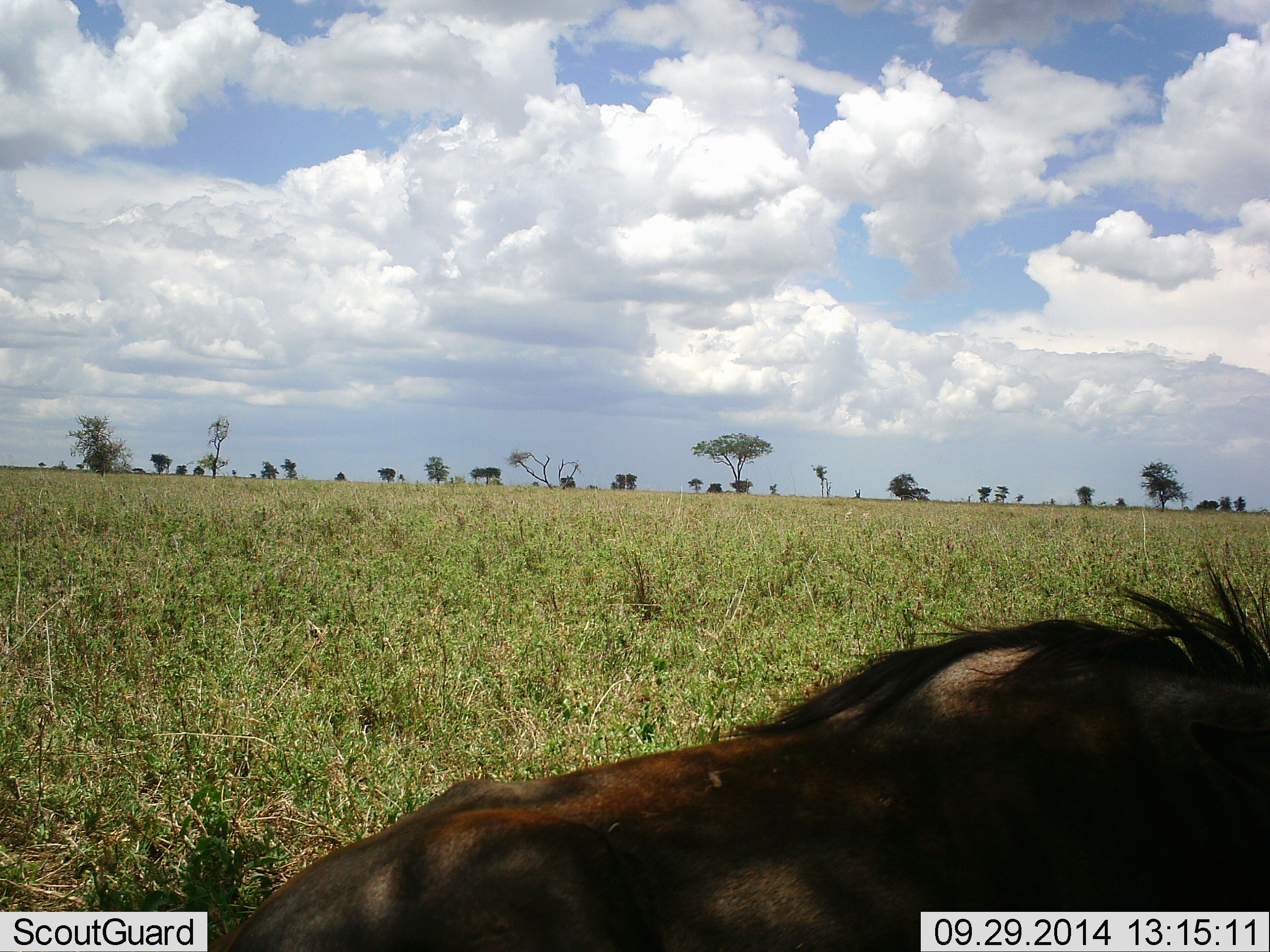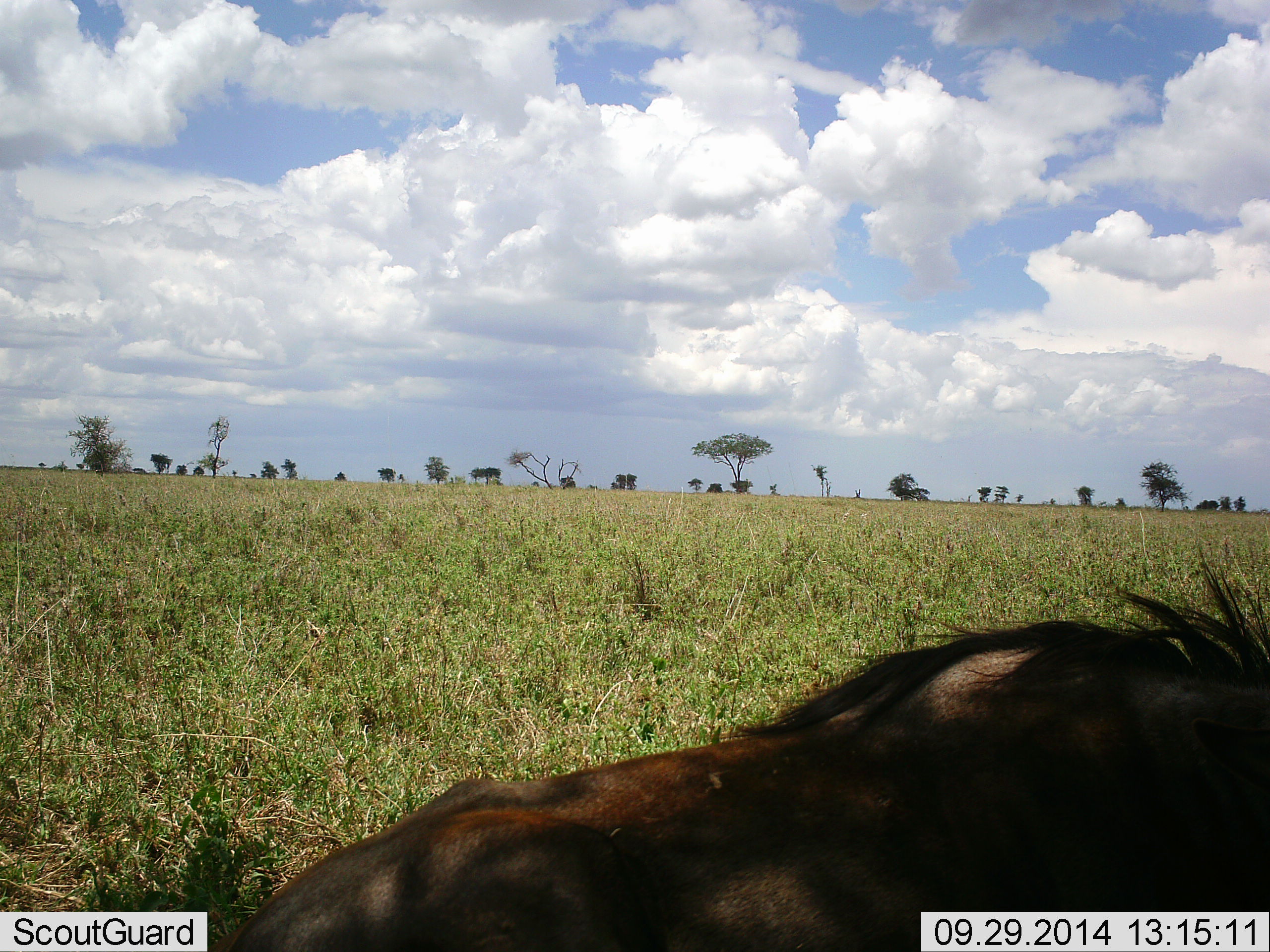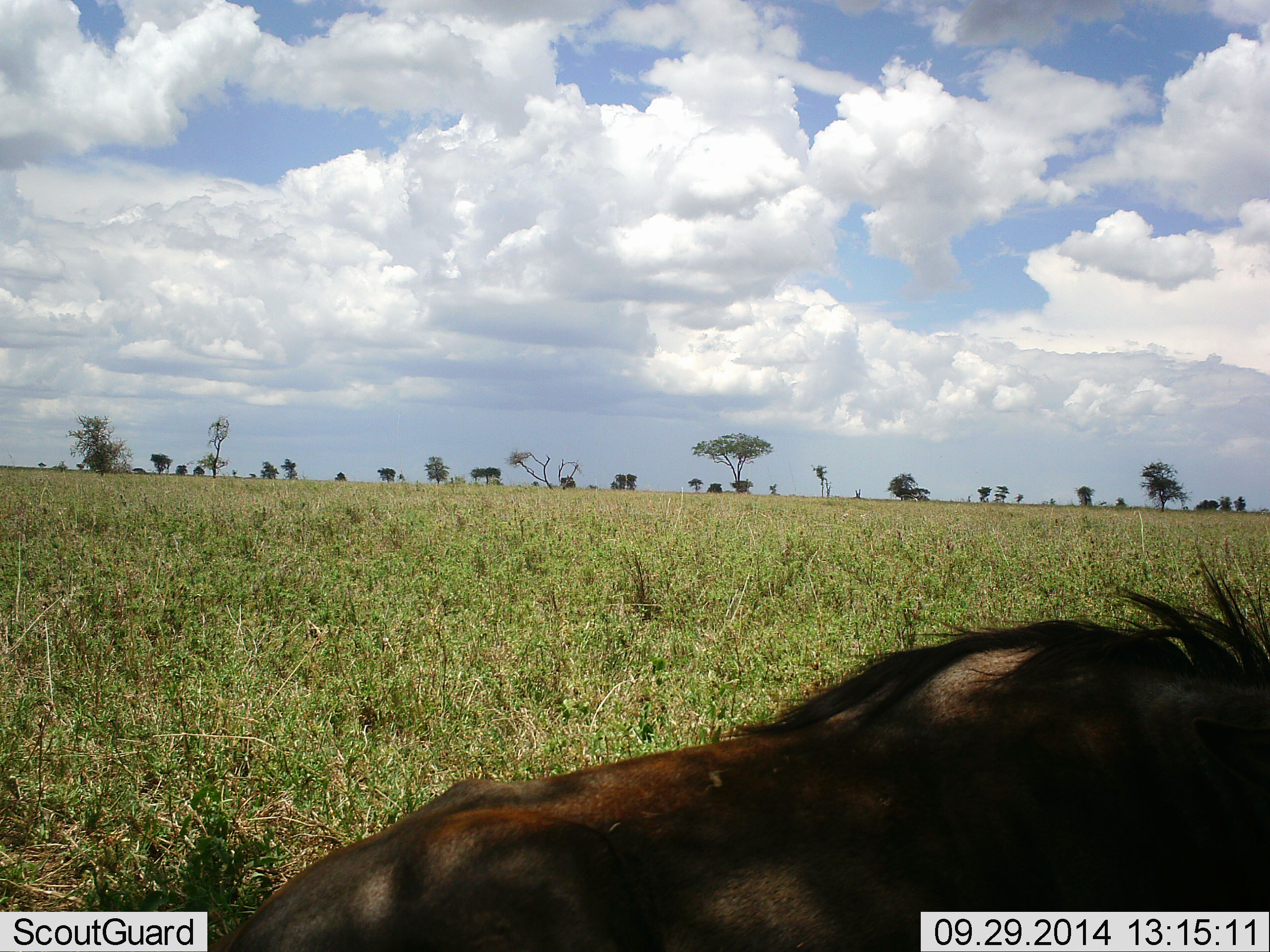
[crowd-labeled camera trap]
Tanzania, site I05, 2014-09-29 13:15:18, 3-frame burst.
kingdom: Animalia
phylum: Chordata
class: Mammalia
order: Artiodactyla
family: Bovidae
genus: Connochaetes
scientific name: Connochaetes taurinus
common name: blue wildebeest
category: wildebeest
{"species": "wildebeest (blue wildebeest) (Connochaetes taurinus)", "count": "1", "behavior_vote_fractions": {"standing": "10%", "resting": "90%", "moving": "0%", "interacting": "0%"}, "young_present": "0%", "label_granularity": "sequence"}